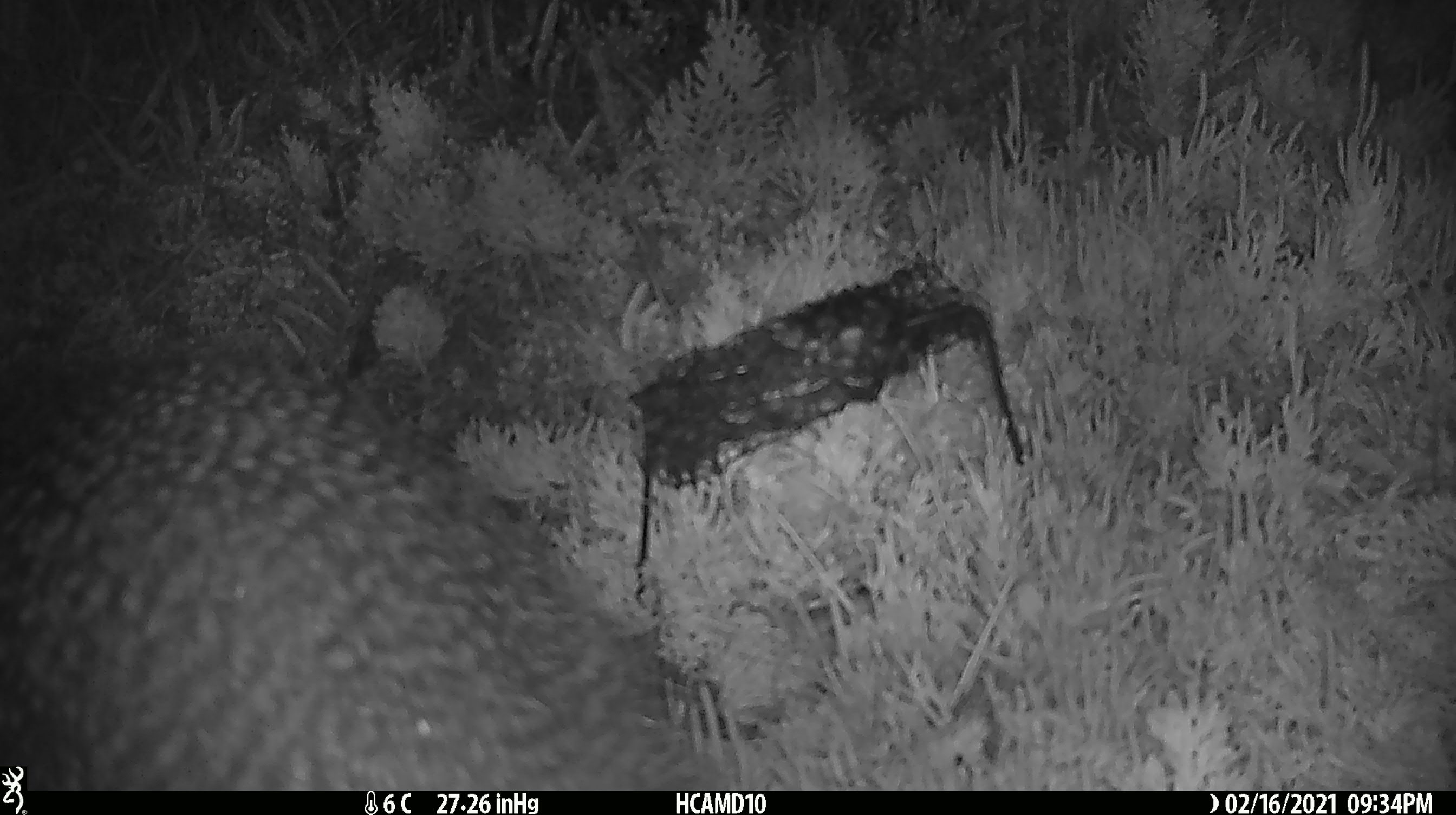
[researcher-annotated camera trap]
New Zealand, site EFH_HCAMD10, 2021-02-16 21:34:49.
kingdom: Animalia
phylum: Chordata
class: Aves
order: Apterygiformes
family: Apterygidae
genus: Apteryx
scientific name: Apteryx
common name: kiwi